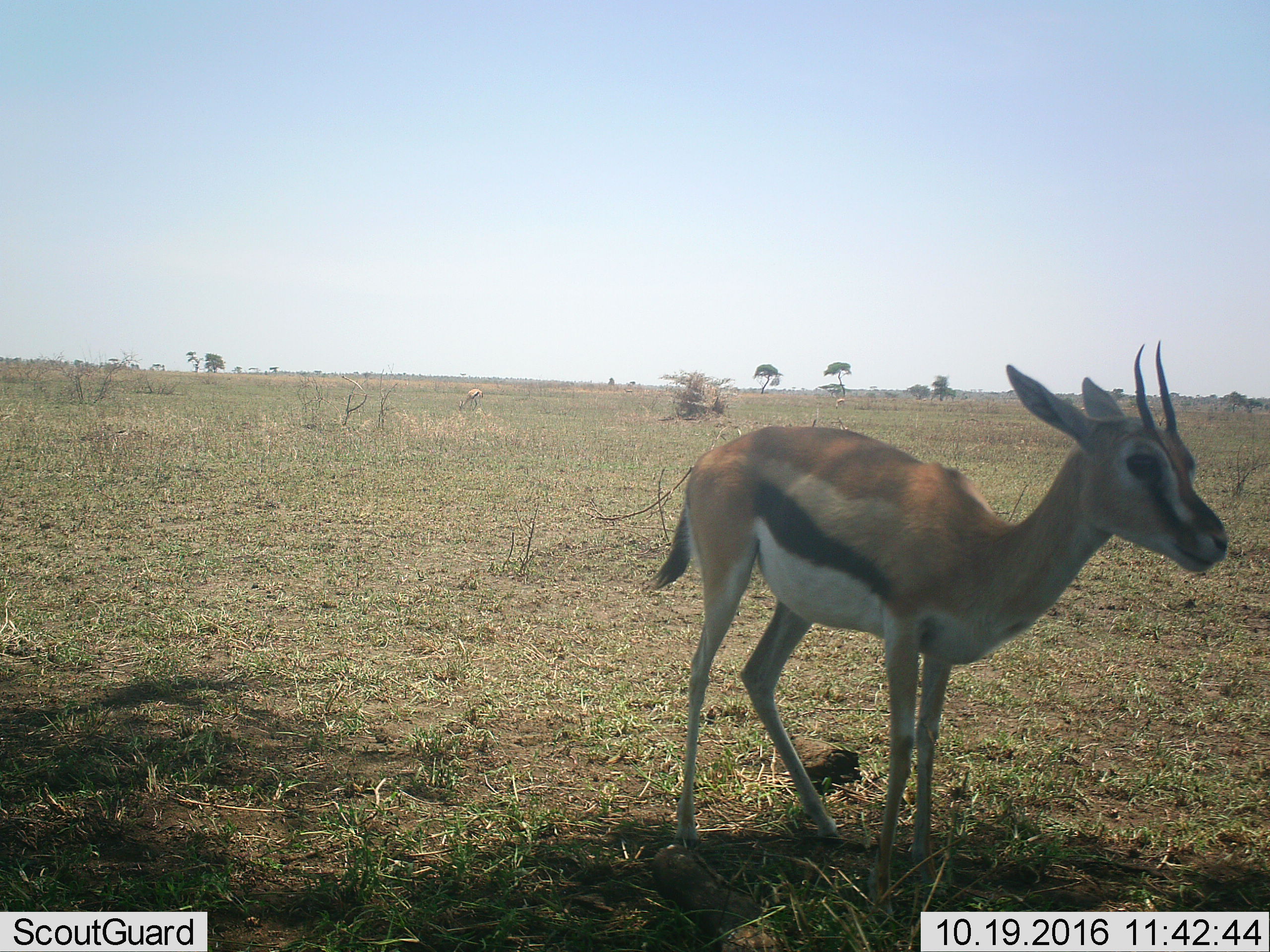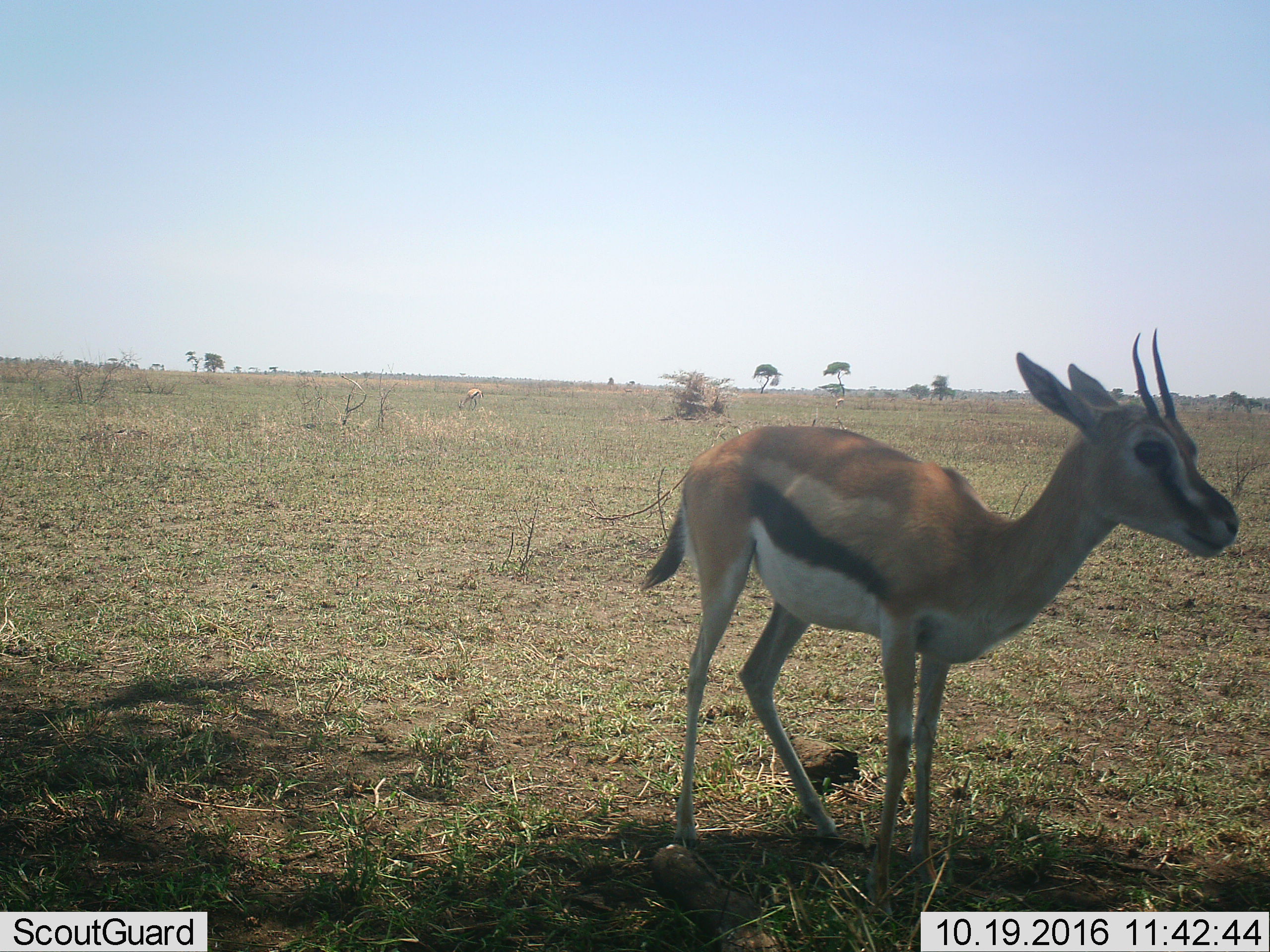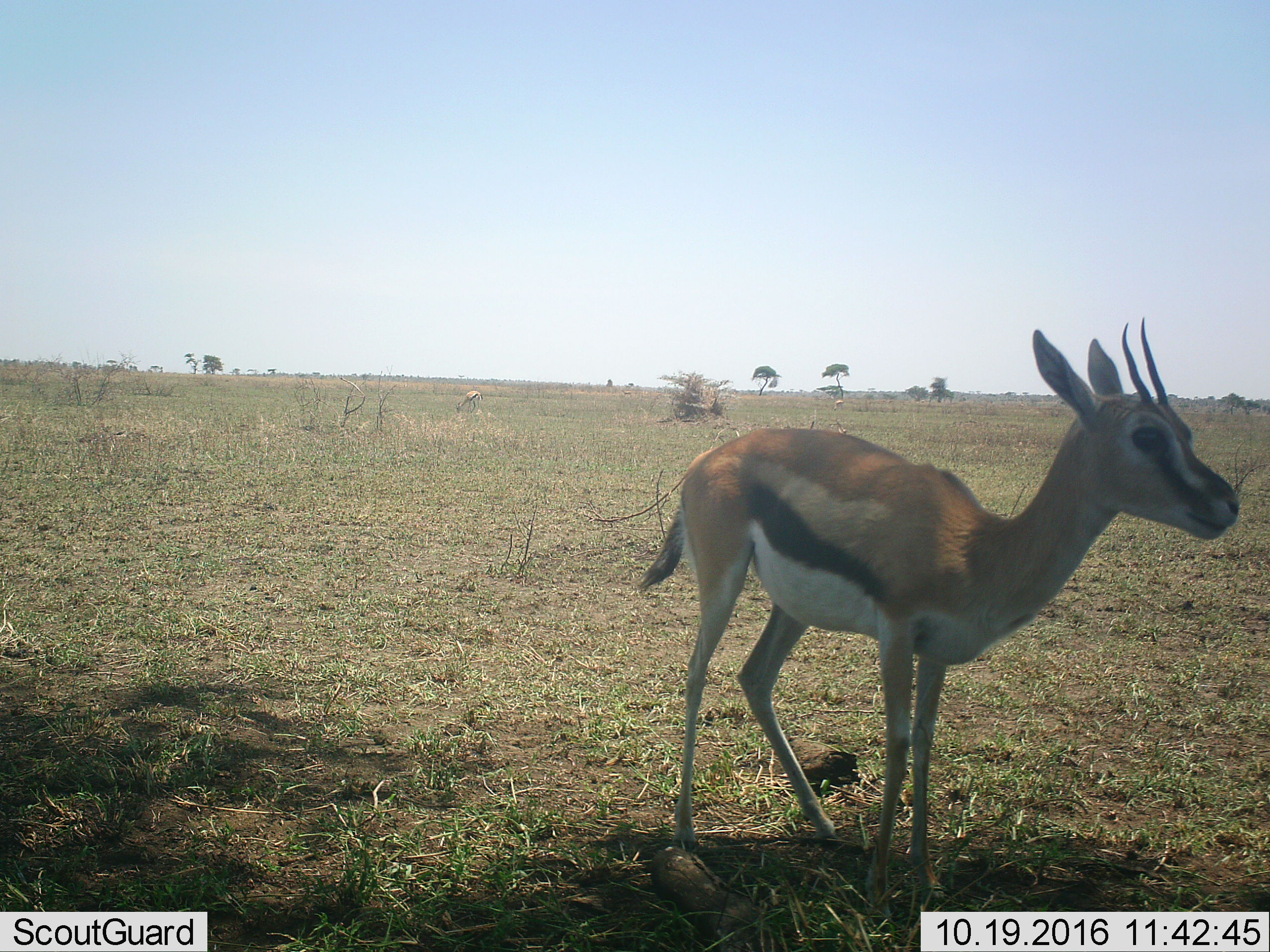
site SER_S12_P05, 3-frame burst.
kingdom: Animalia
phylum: Chordata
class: Mammalia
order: Artiodactyla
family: Bovidae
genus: Eudorcas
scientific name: Eudorcas thomsonii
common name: thomson's gazelle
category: gazellethomsons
Gazellethomsons (thomson's gazelle) (Eudorcas thomsonii), count 2. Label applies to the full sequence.